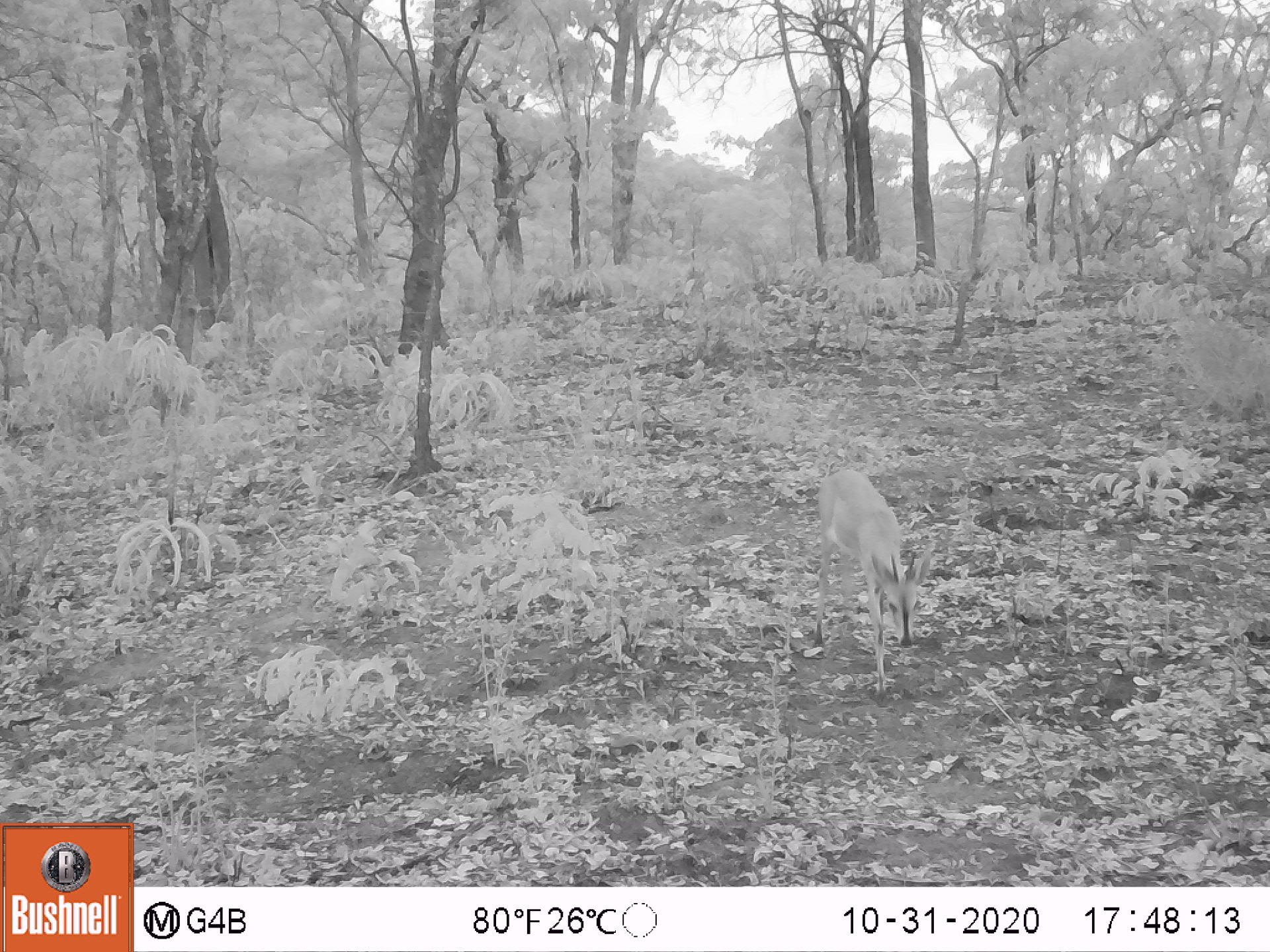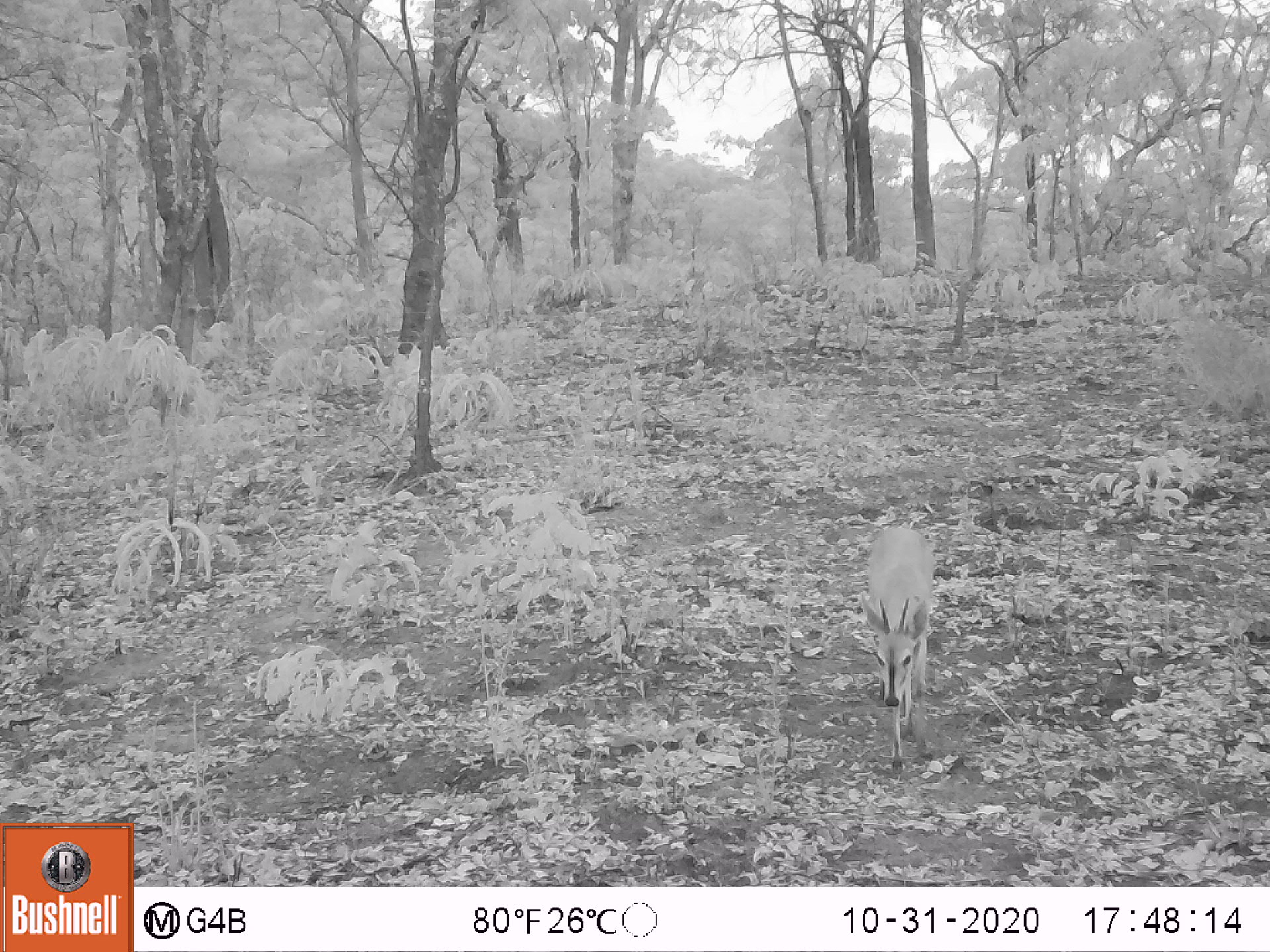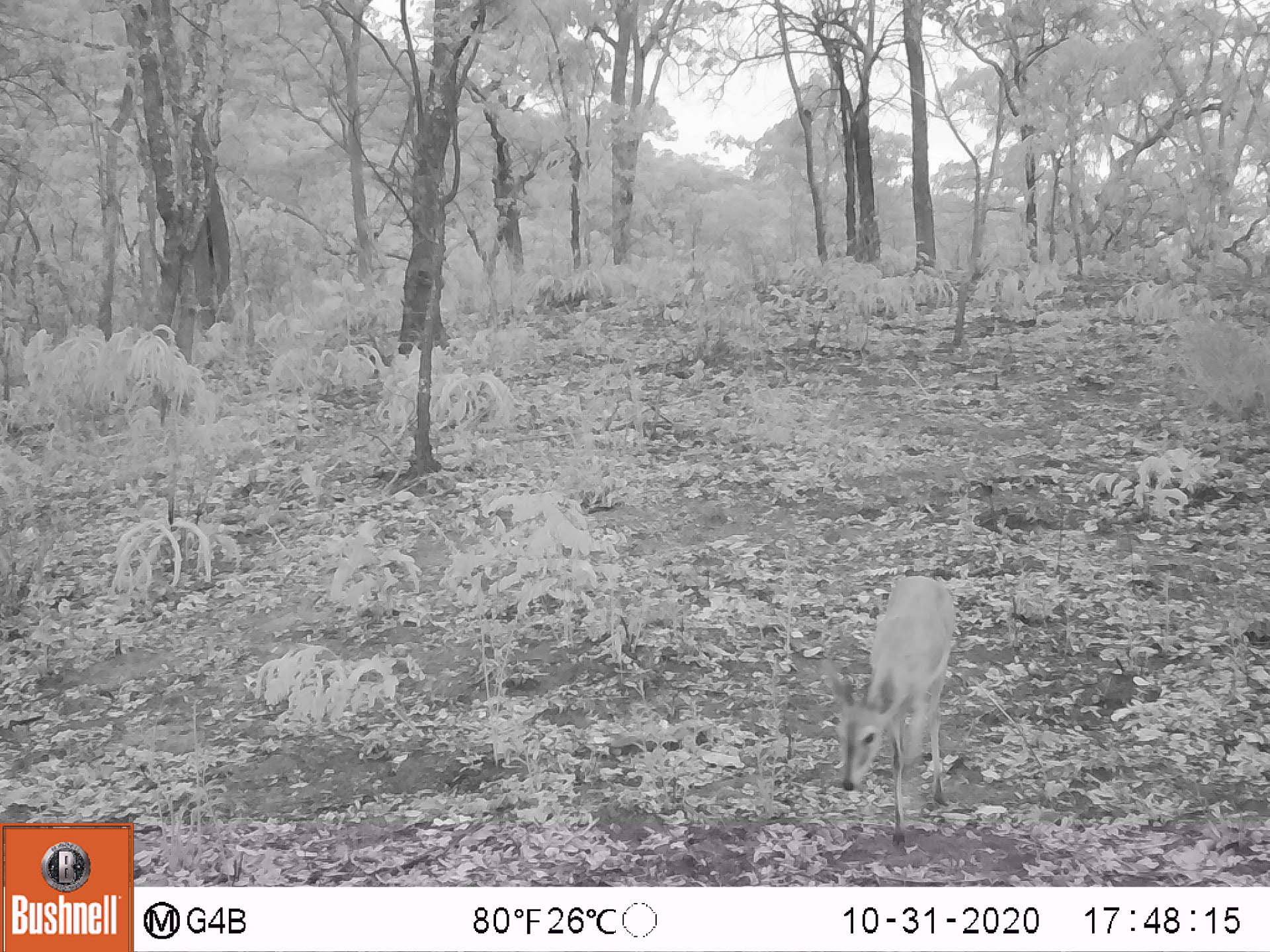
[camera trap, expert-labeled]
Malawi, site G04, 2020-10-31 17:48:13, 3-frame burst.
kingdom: Animalia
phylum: Chordata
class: Mammalia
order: Artiodactyla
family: Bovidae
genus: Sylvicapra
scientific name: Sylvicapra grimmia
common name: common duiker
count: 1